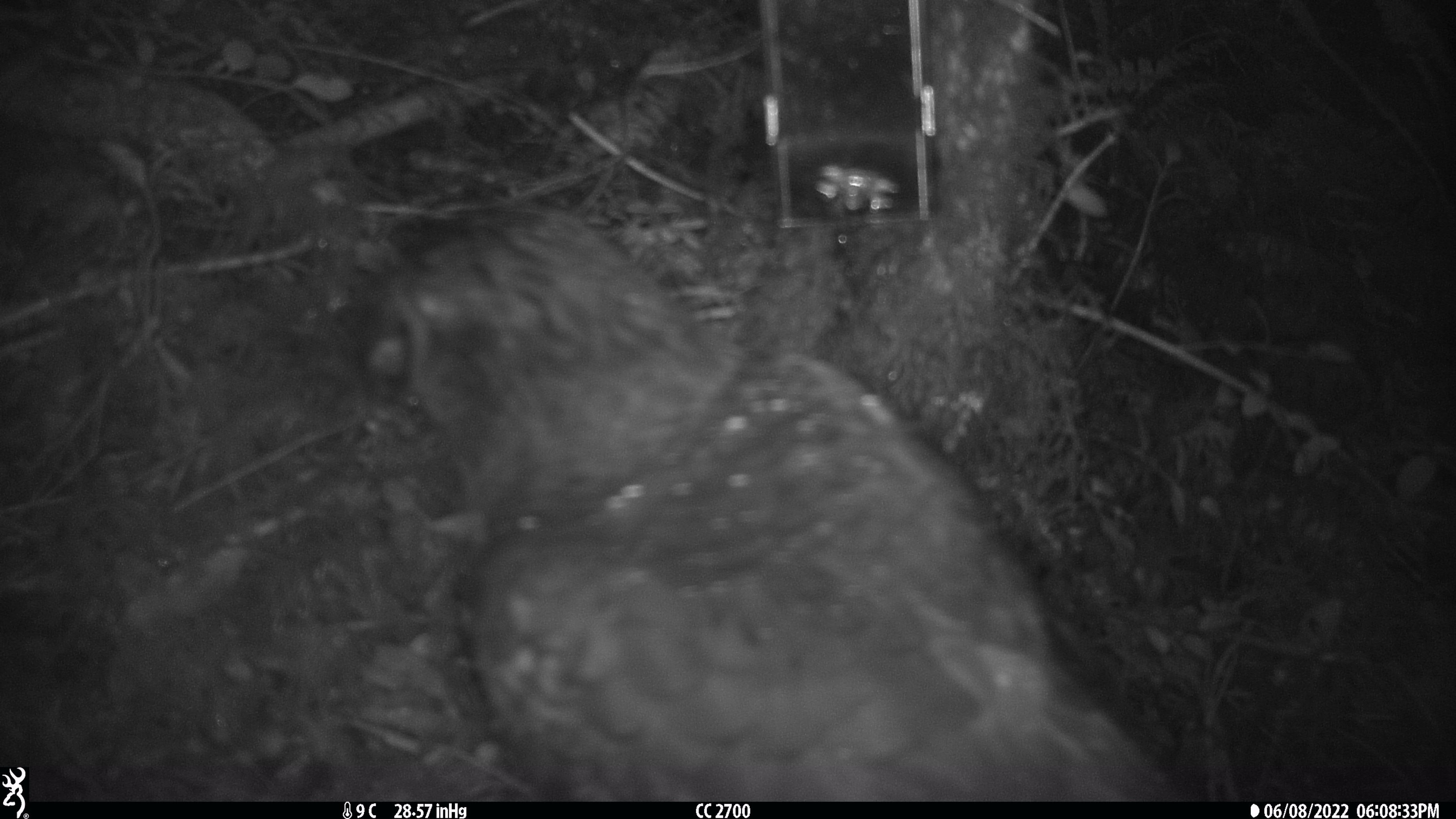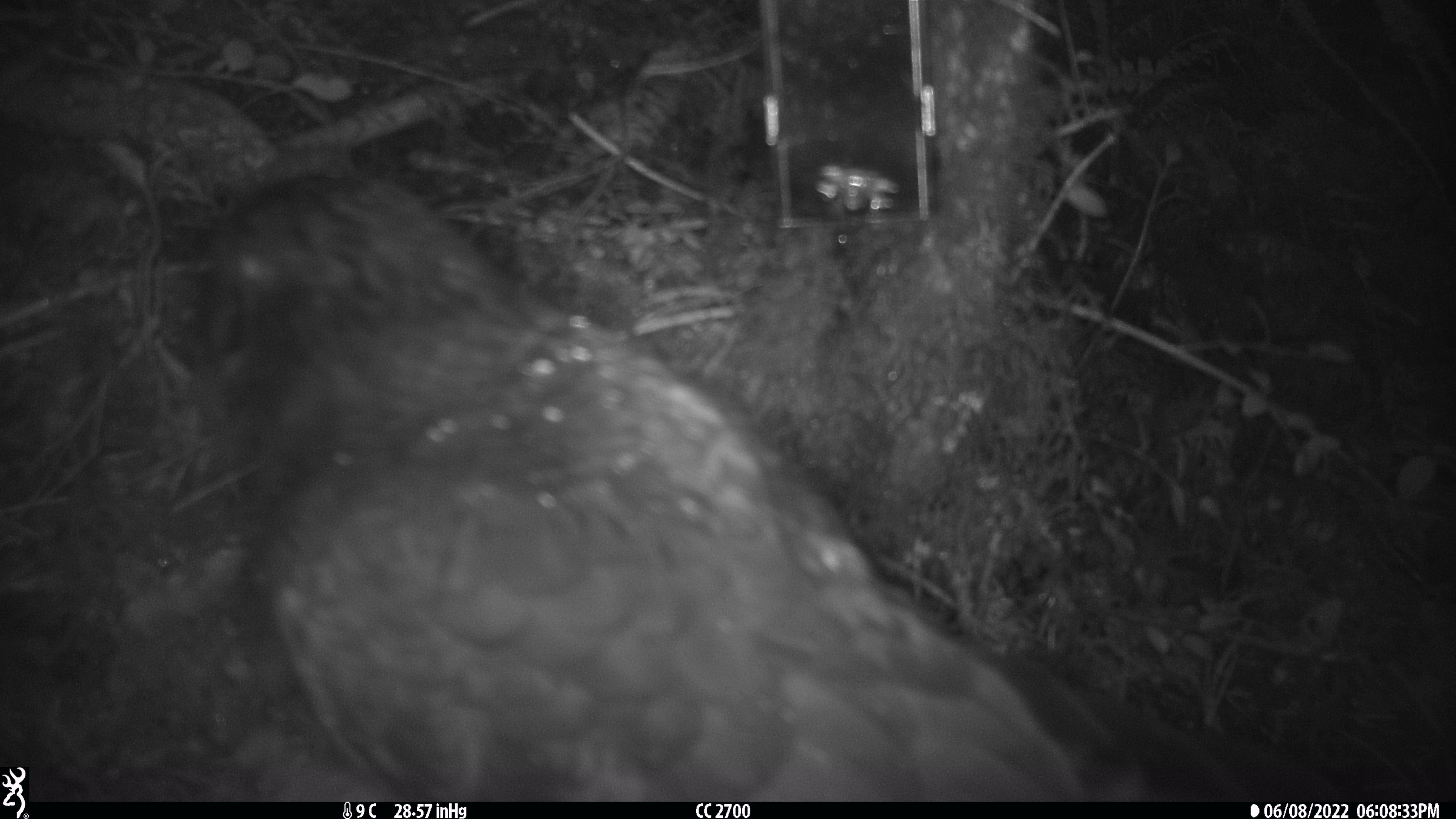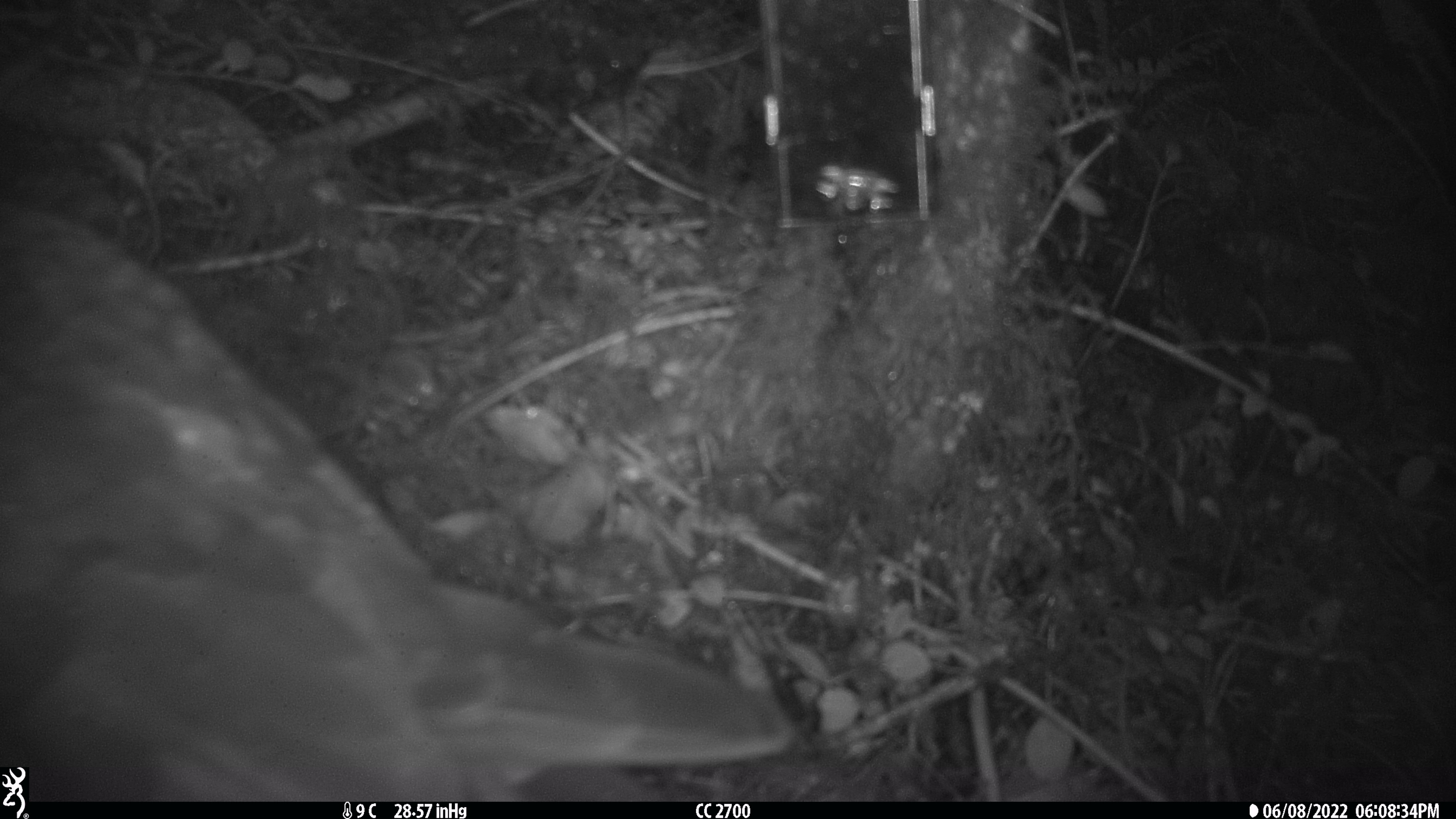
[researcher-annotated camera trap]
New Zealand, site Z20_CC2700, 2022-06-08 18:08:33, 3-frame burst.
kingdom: Animalia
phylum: Chordata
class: Aves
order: Psittaciformes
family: Strigopidae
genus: Nestor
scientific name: Nestor notabilis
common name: kea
Kea (Nestor notabilis).